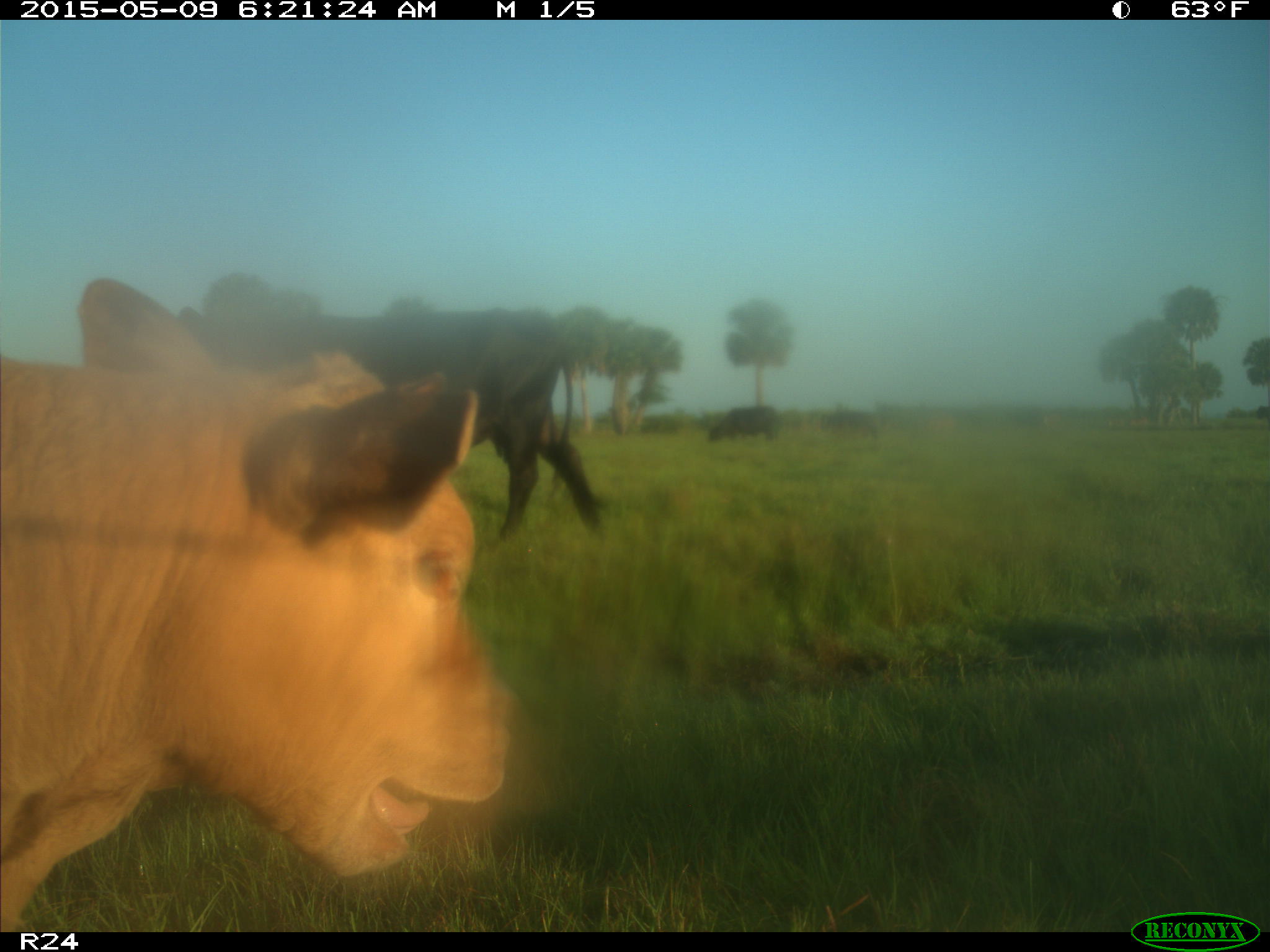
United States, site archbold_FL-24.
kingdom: Animalia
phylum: Chordata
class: Mammalia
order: Artiodactyla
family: Bovidae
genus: Bos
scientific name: Bos taurus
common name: domestic cow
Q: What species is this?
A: Bos taurus (domestic cow).